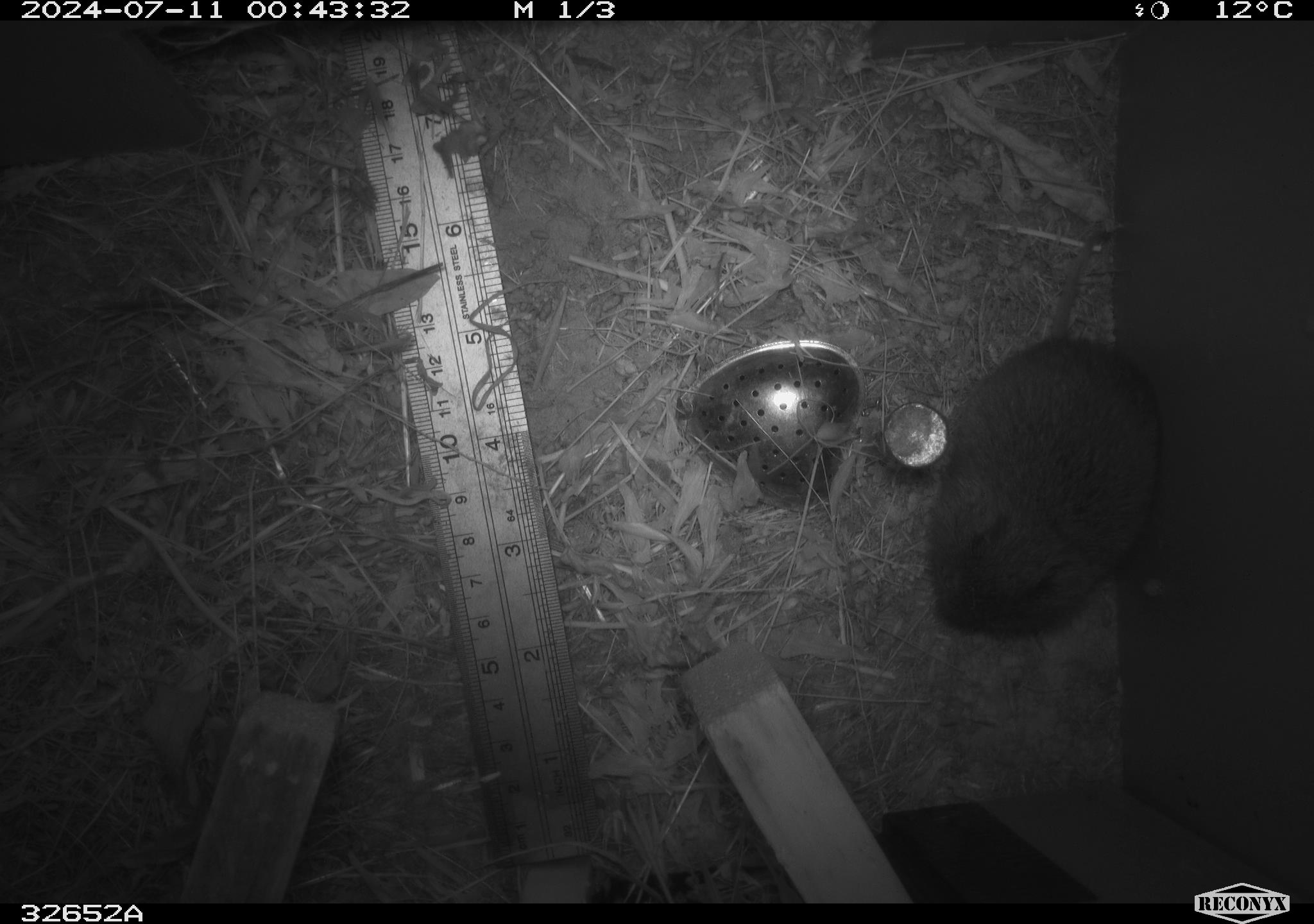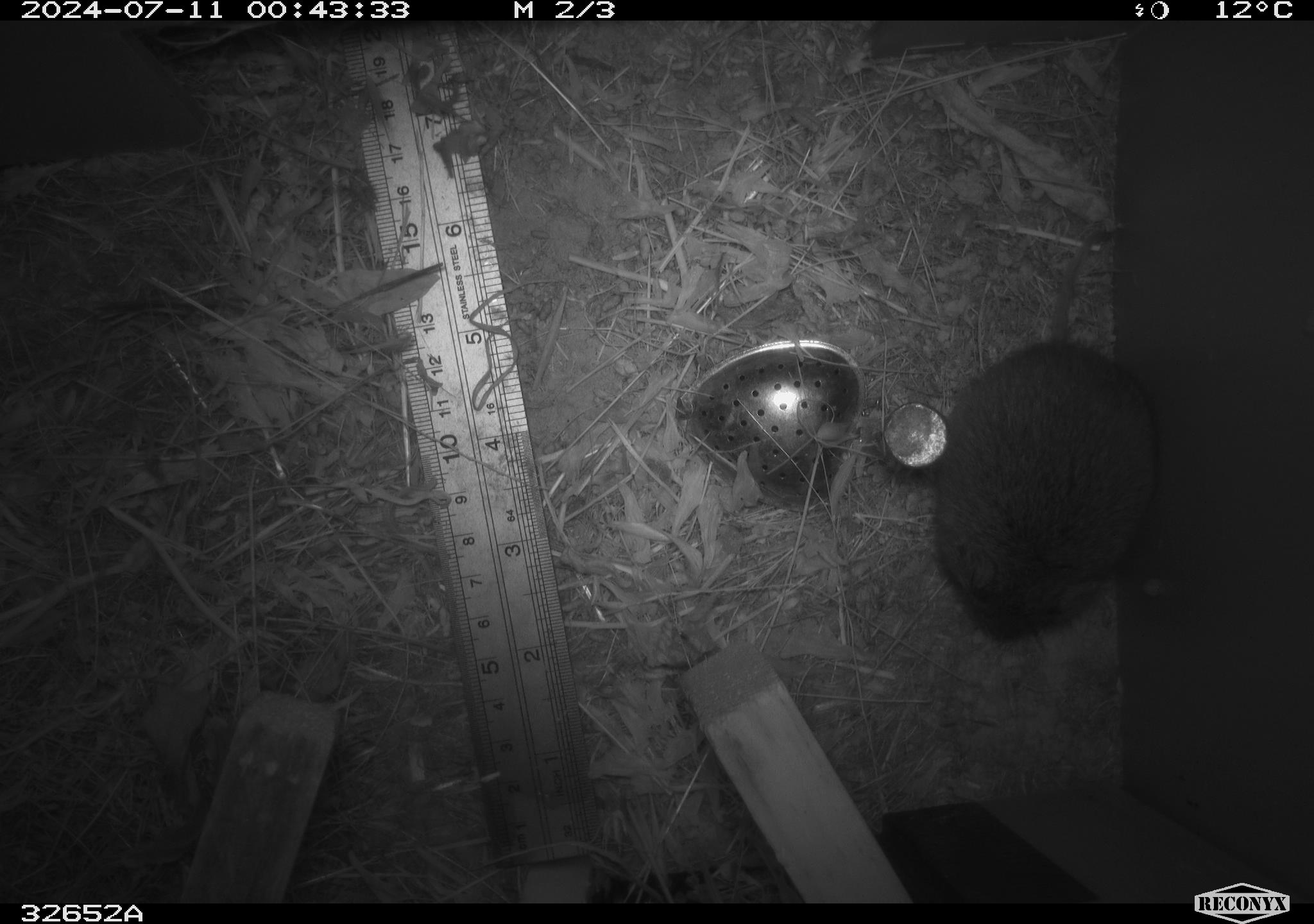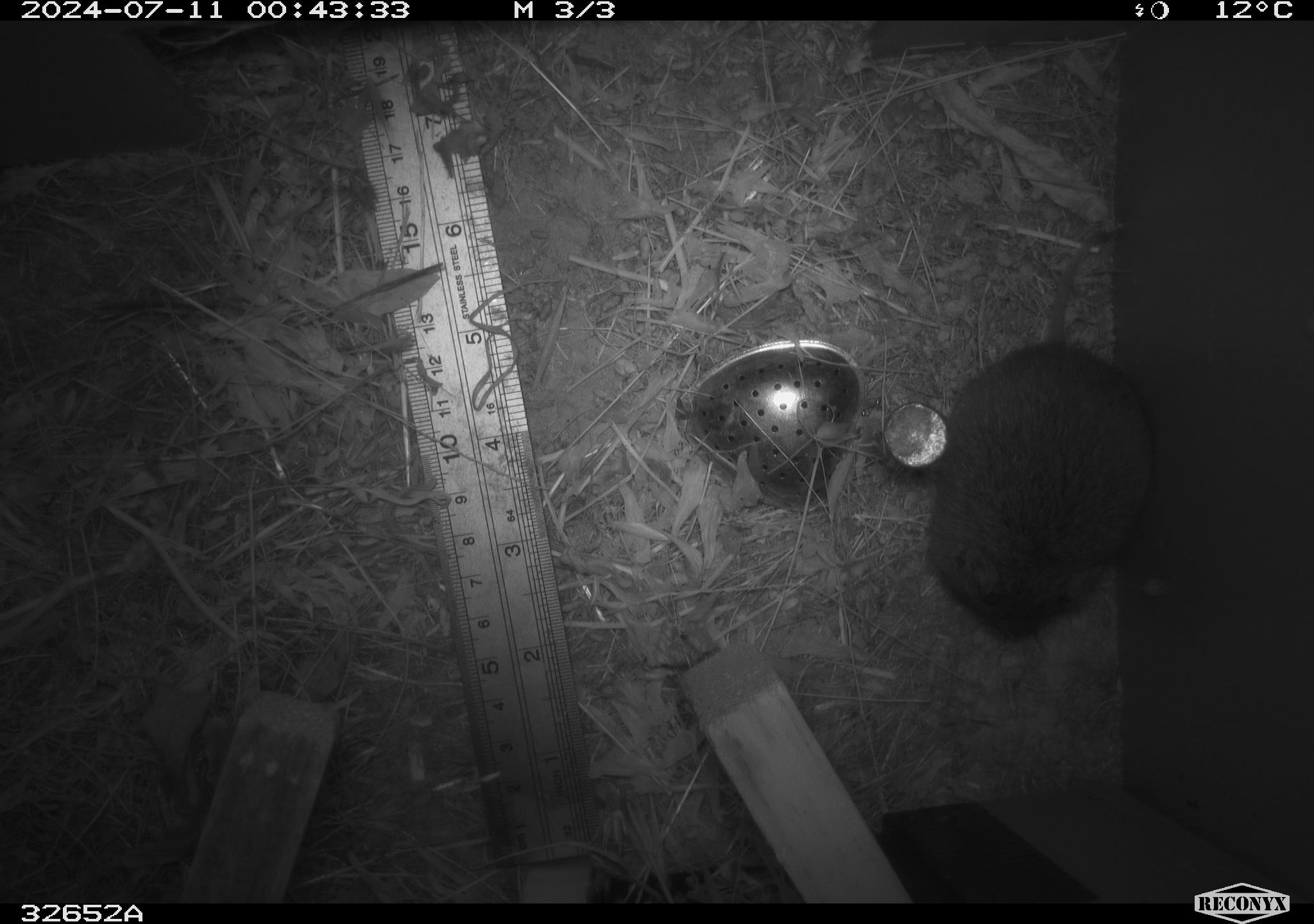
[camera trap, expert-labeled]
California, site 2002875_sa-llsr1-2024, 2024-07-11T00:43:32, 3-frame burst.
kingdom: Animalia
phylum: Chordata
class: Mammalia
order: Rodentia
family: Cricetidae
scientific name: Arvicolinae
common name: voles, lemmings, and muskrats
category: arvicolinae subfamily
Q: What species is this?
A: Arvicolinae subfamily (voles, lemmings, and muskrats) (Arvicolinae).